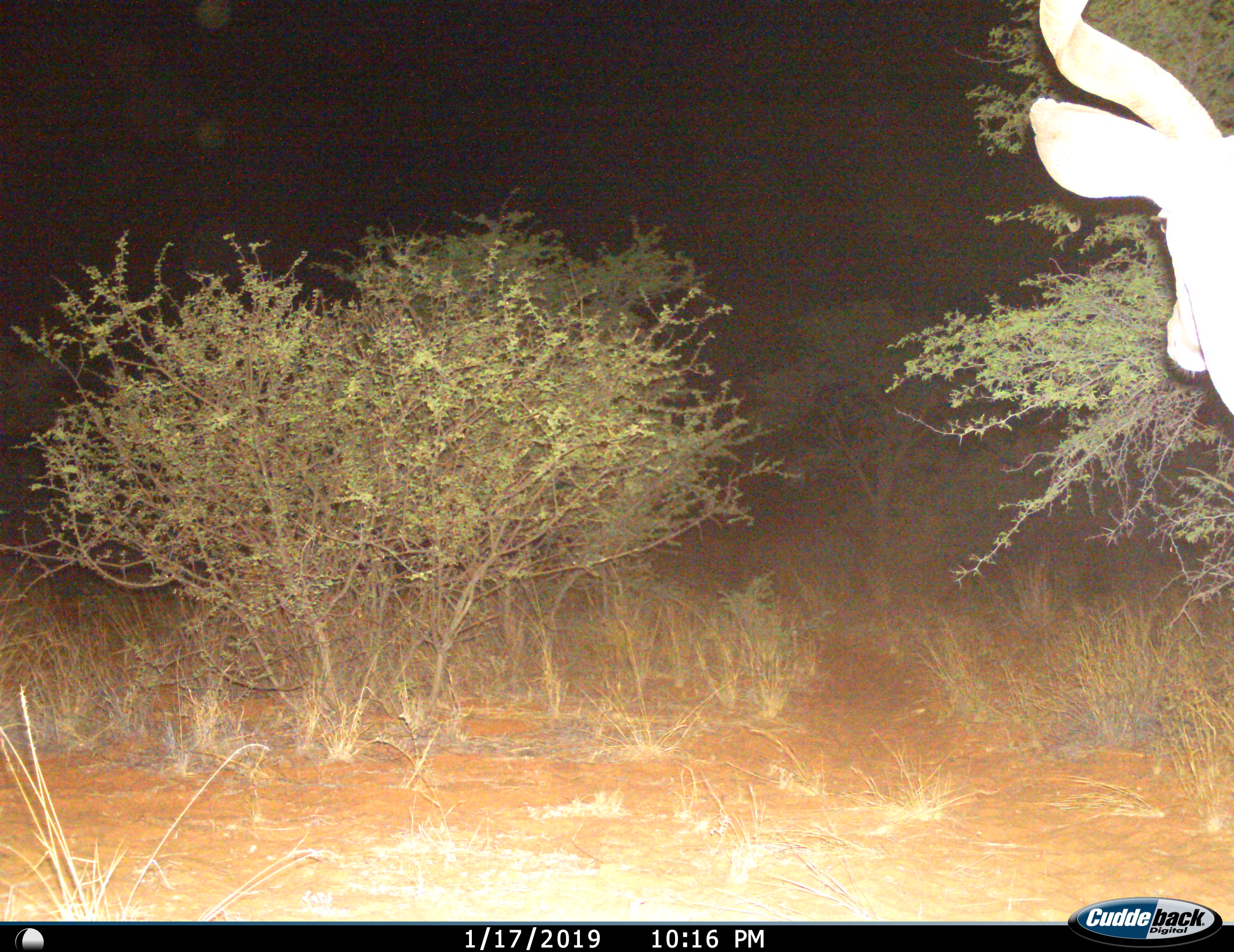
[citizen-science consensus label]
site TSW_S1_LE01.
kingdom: Animalia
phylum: Chordata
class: Mammalia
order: Artiodactyla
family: Bovidae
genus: Tragelaphus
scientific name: Tragelaphus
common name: kudu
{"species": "kudu (Tragelaphus)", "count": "1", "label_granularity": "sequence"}